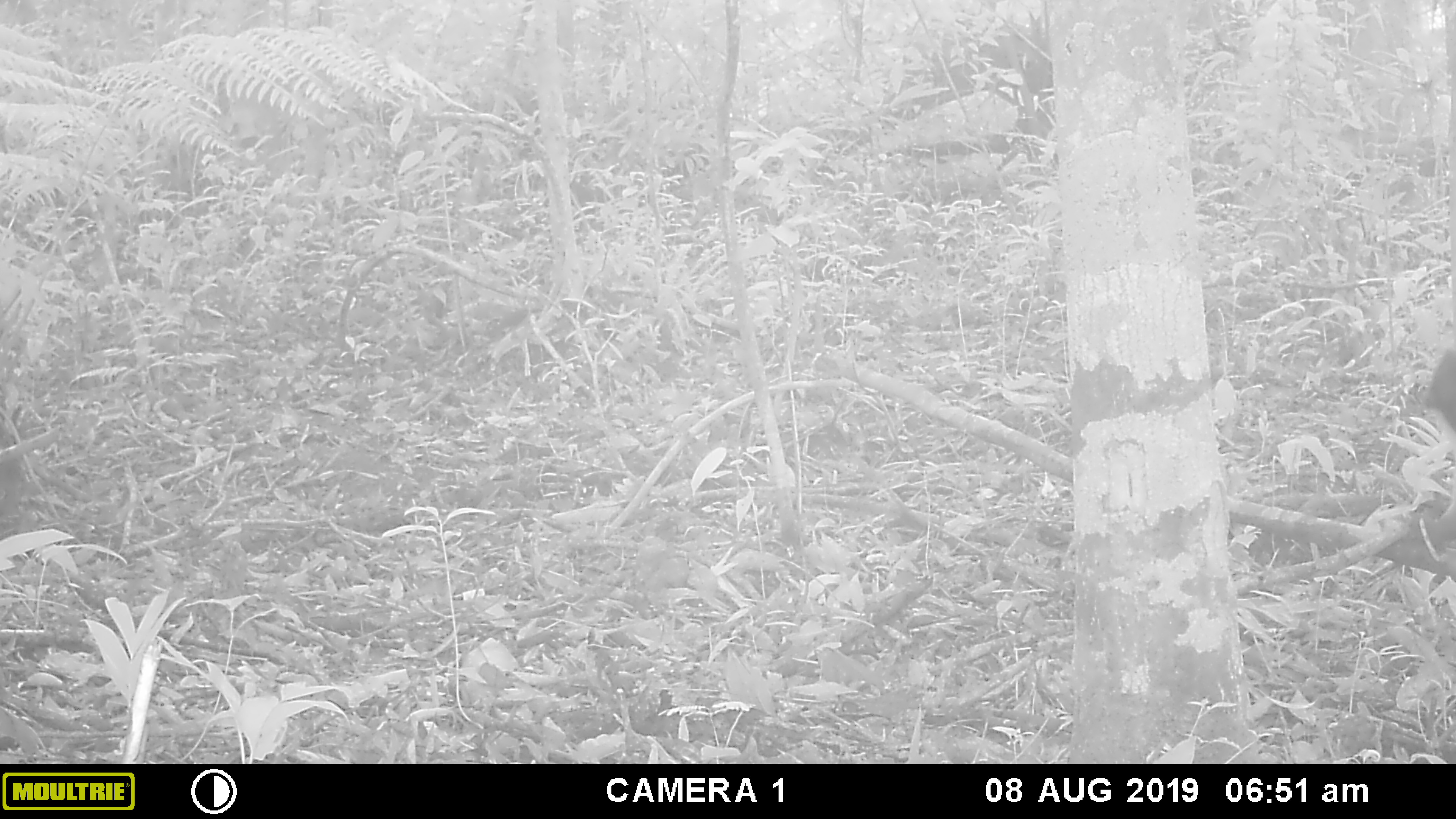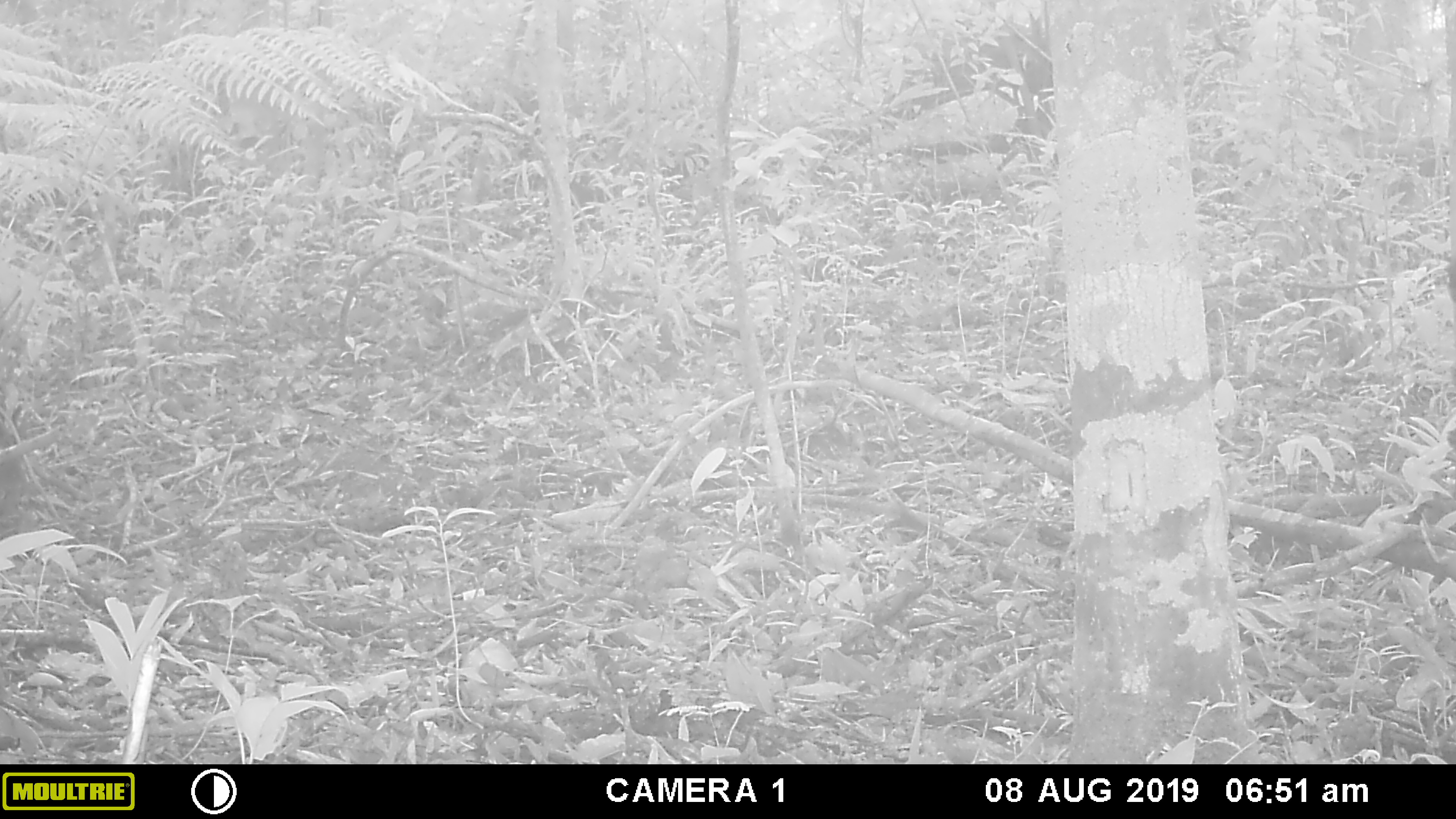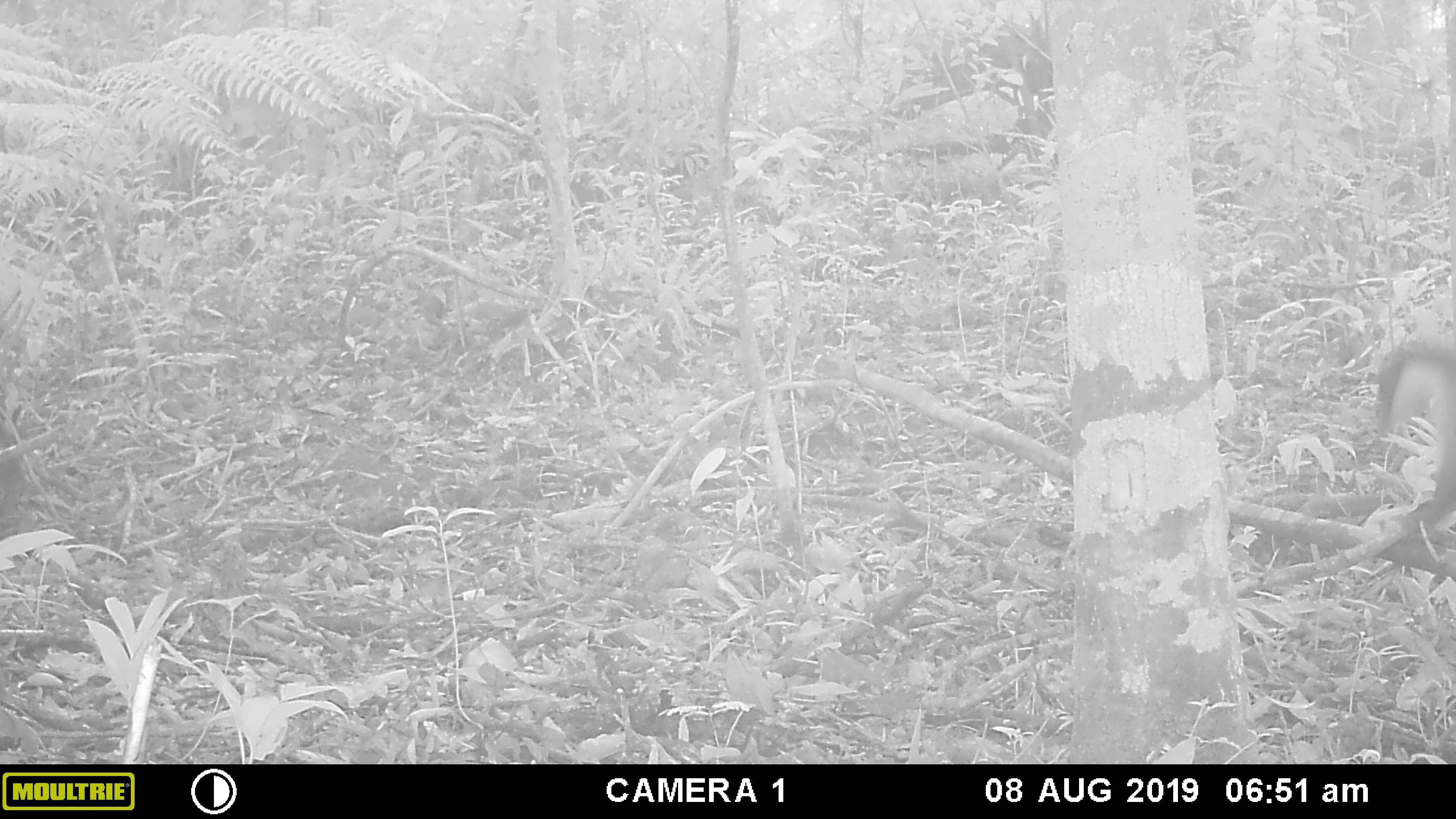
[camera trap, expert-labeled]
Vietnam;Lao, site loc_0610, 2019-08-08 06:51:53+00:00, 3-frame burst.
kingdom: Animalia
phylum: Chordata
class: Mammalia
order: Carnivora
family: Mustelidae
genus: Martes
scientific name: Martes flavigula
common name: yellow-throated marten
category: yellow throated marten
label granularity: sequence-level